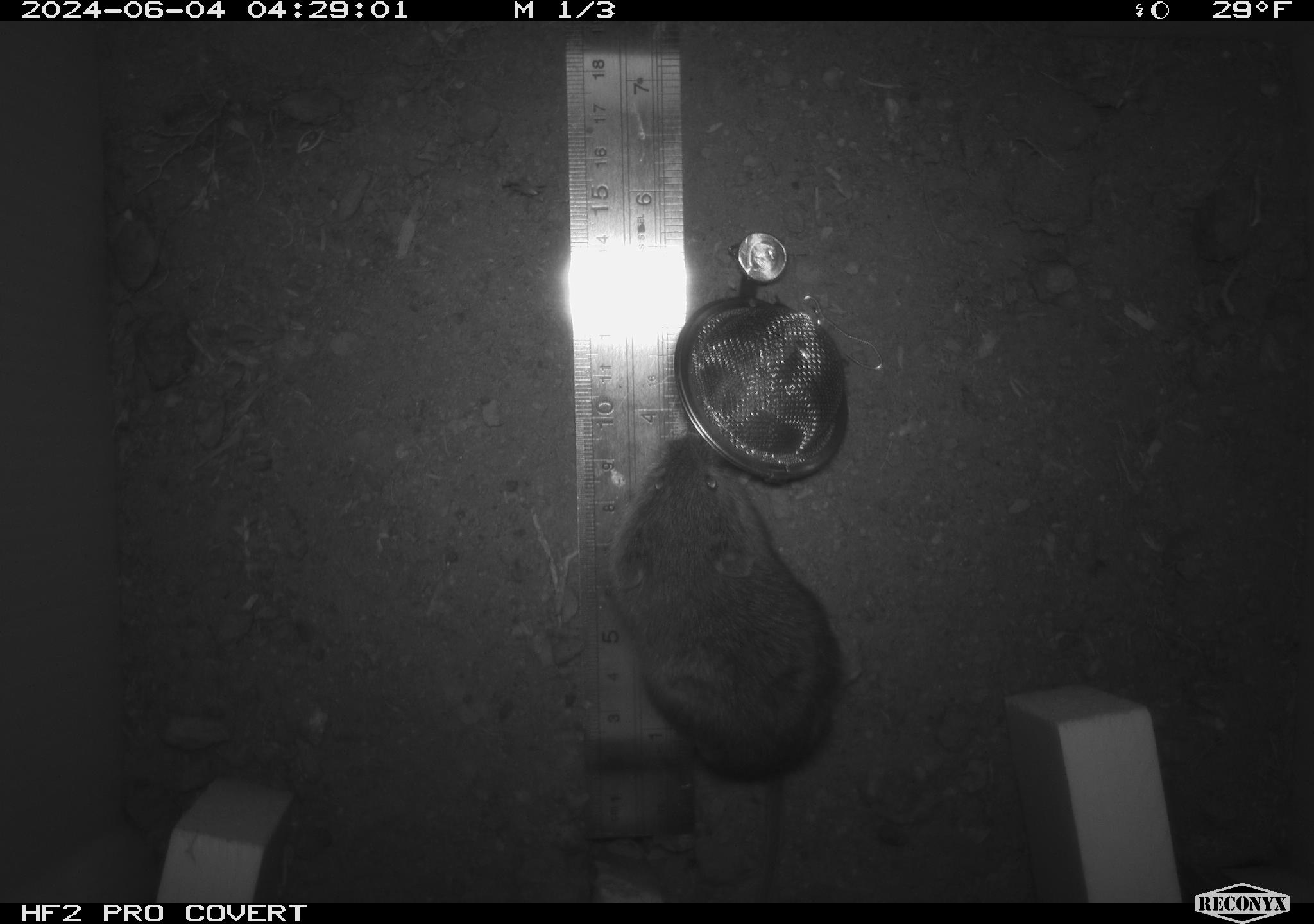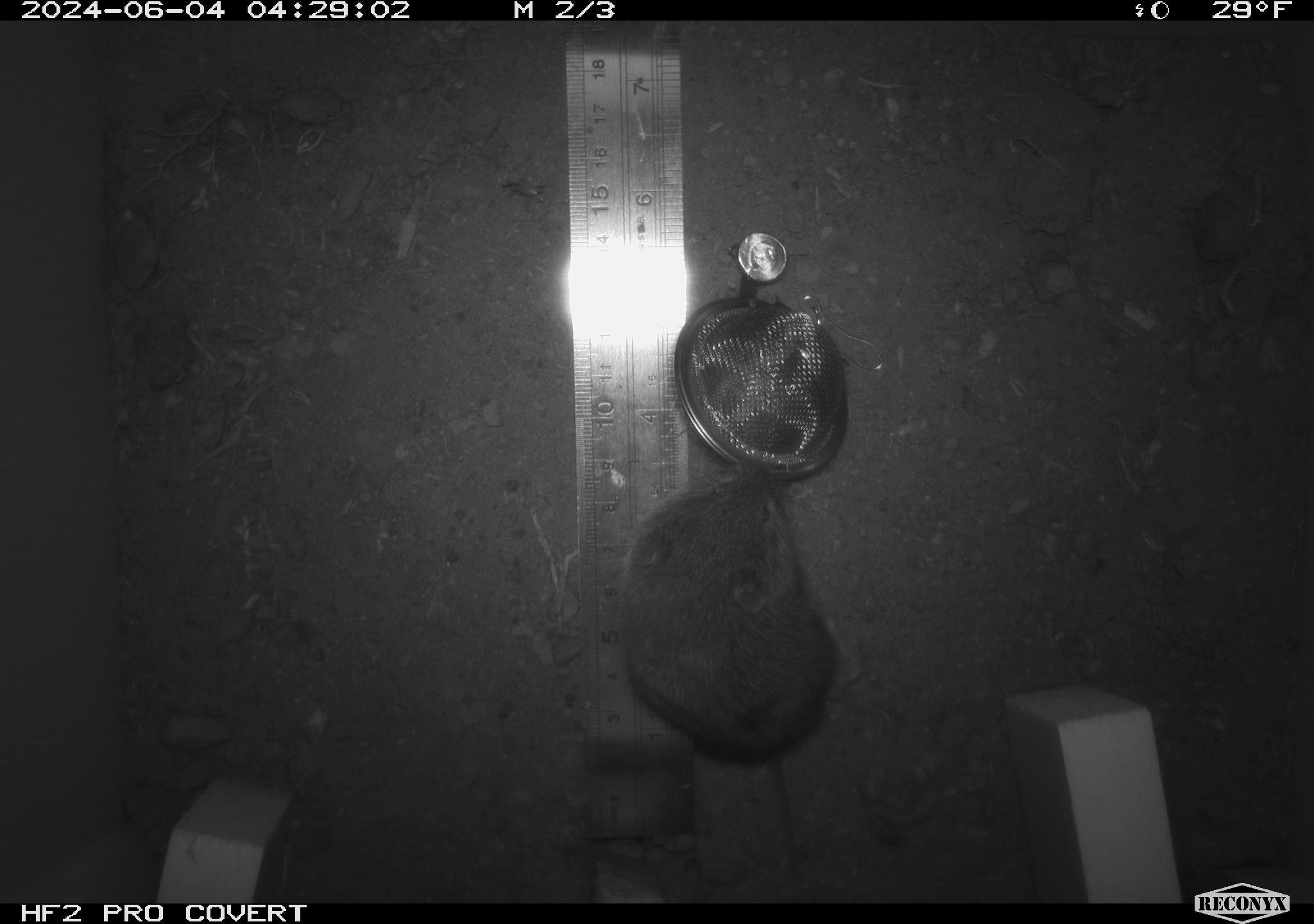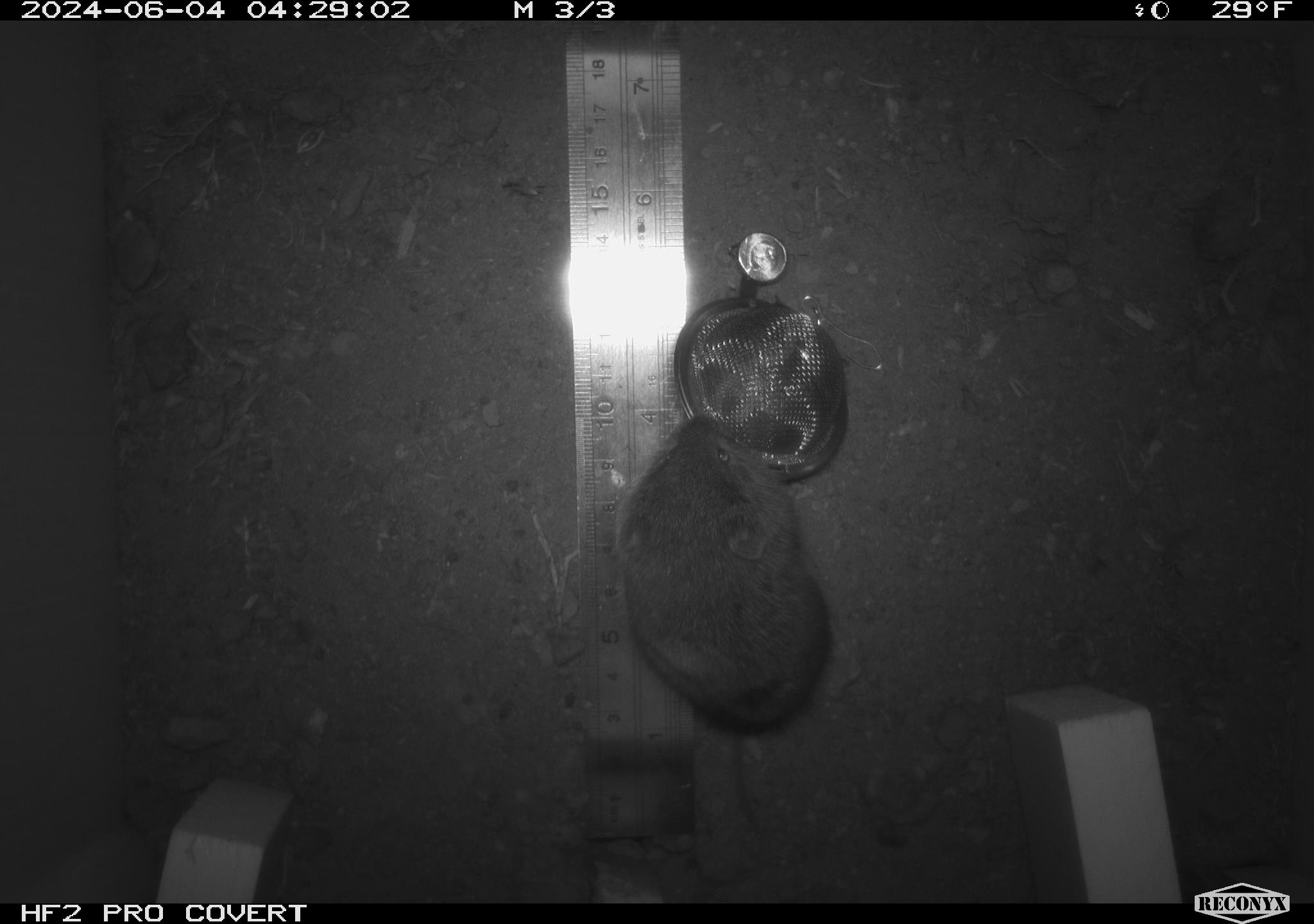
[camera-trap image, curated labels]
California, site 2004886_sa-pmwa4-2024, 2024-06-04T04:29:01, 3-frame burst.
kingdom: Animalia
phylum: Chordata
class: Mammalia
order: Rodentia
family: Cricetidae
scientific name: Arvicolinae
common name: voles, lemmings, and muskrats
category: arvicolinae subfamily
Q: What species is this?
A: Arvicolinae subfamily (voles, lemmings, and muskrats) (Arvicolinae).